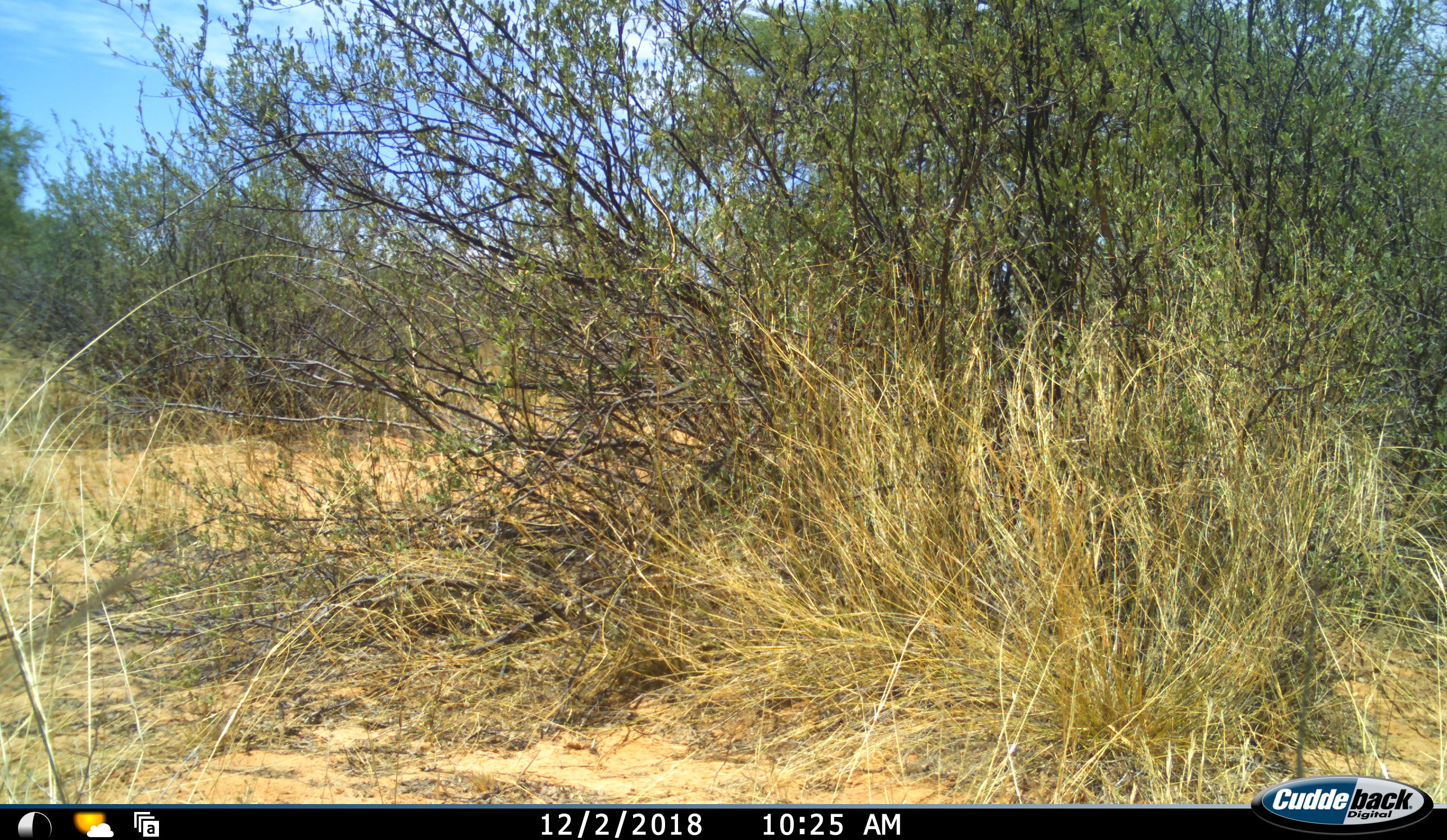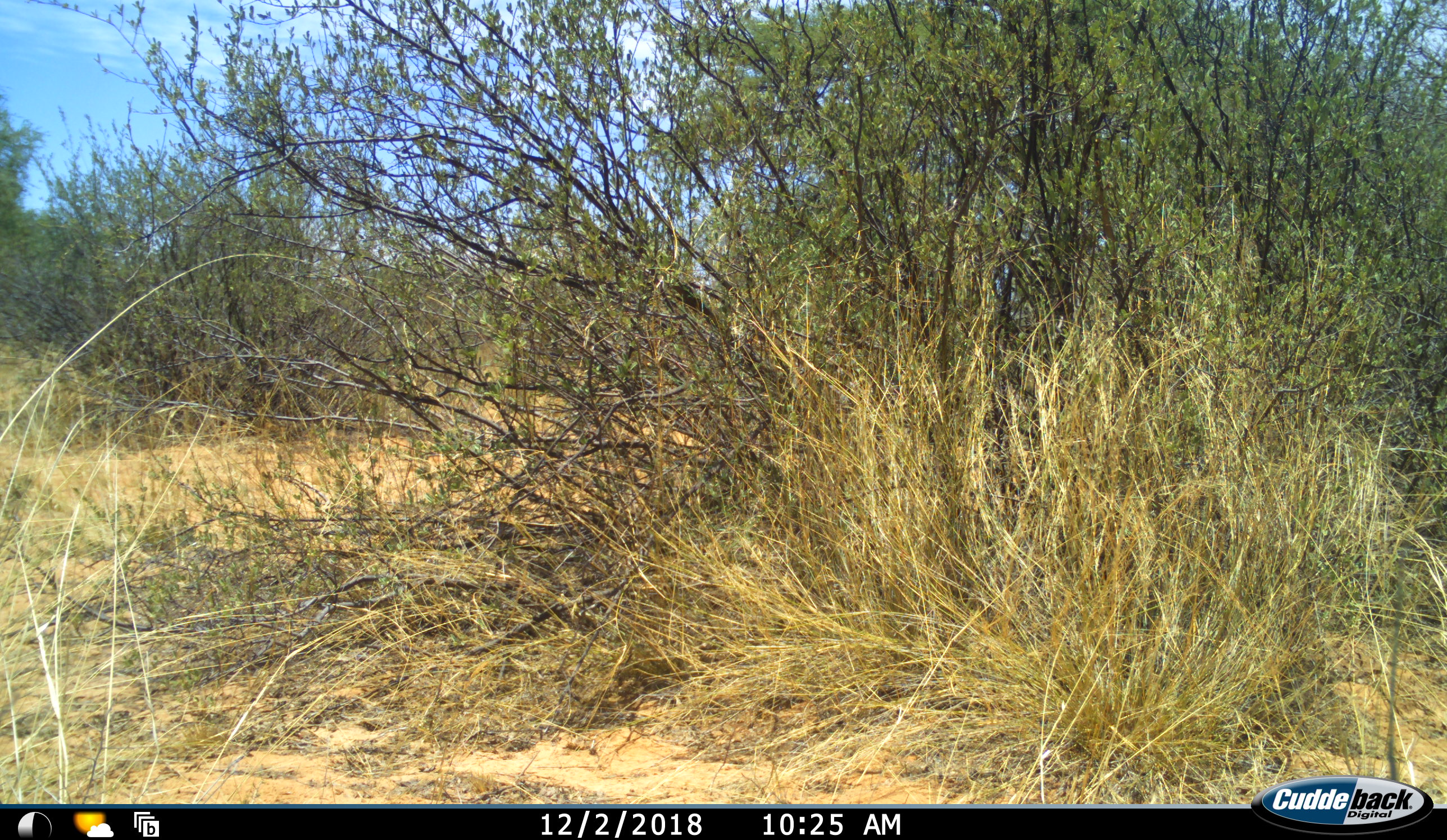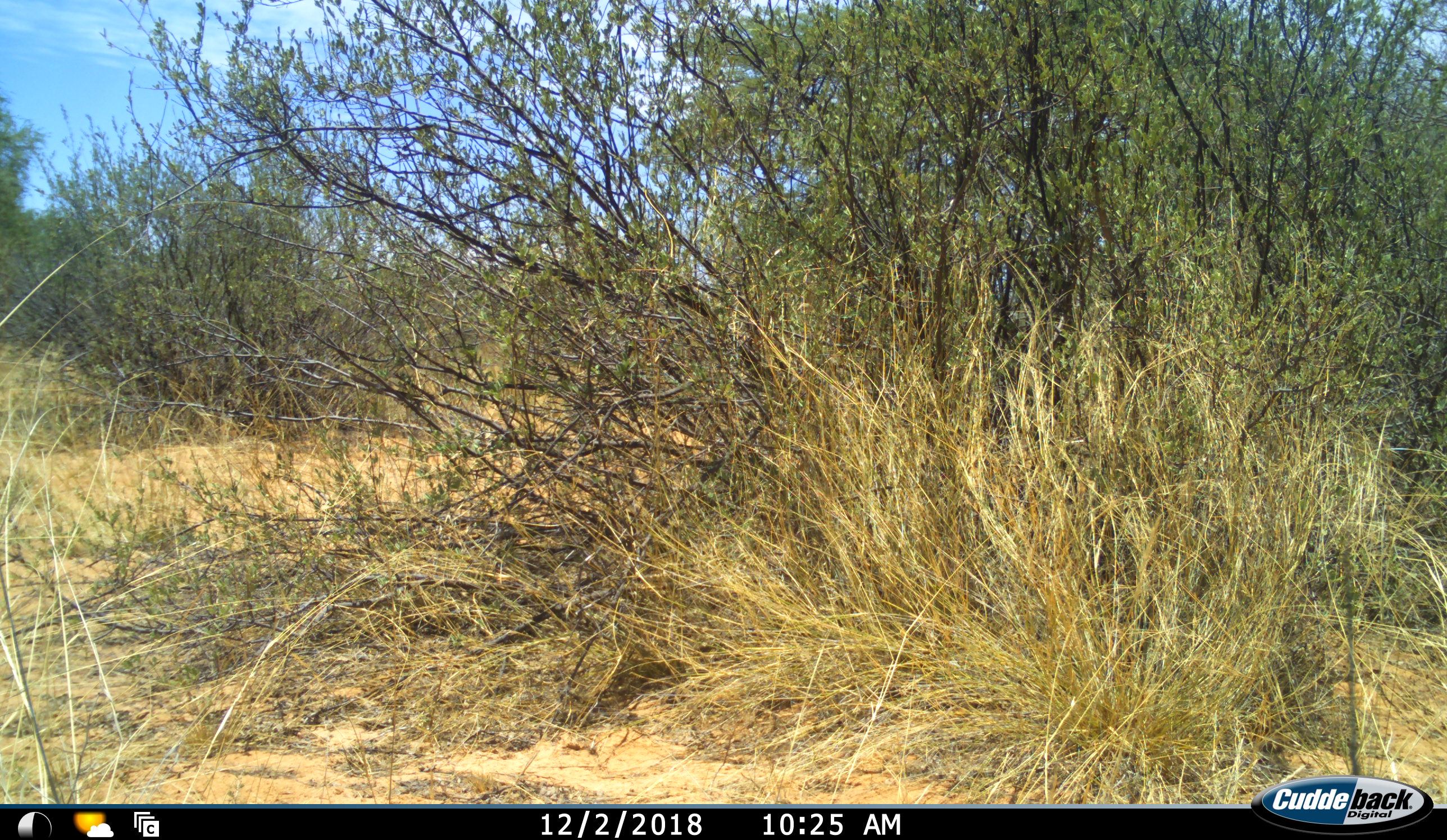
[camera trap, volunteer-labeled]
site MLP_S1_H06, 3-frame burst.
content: no animal present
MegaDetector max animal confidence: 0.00